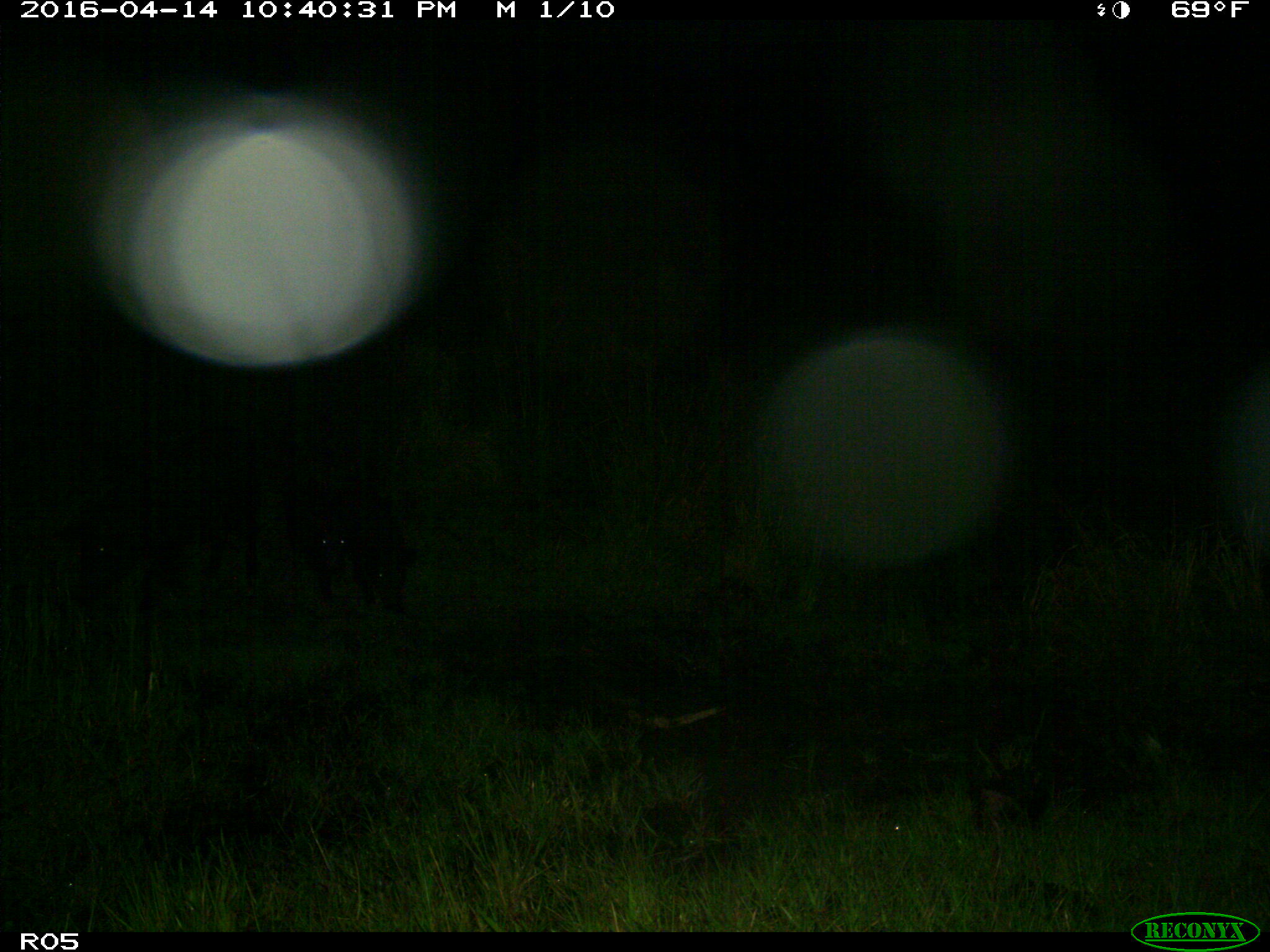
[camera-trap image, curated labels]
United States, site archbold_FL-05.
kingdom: Animalia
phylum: Chordata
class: Mammalia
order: Artiodactyla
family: Suidae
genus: Sus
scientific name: Sus scrofa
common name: wild boar